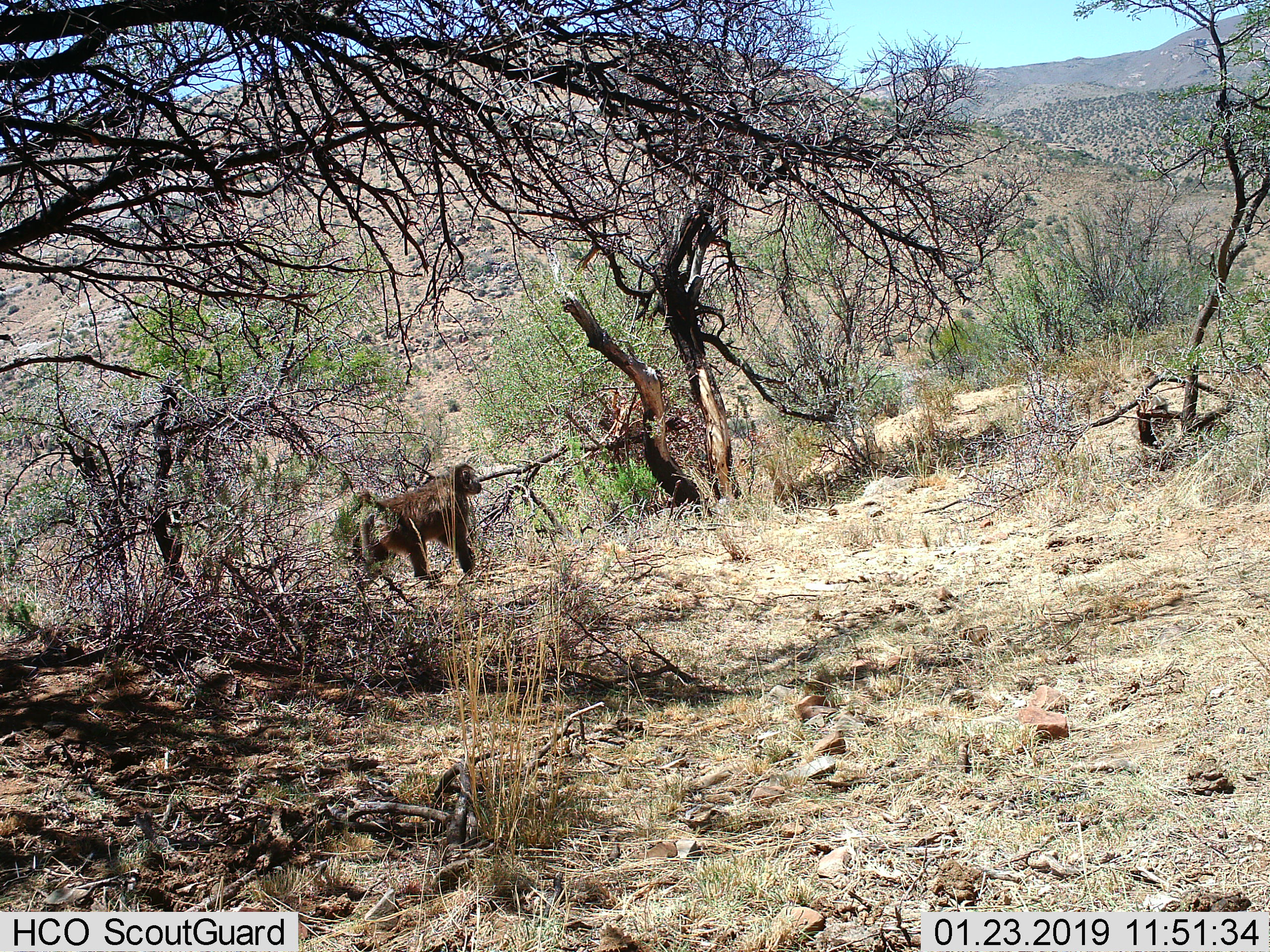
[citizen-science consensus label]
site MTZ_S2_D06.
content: unidentified animal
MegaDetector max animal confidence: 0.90